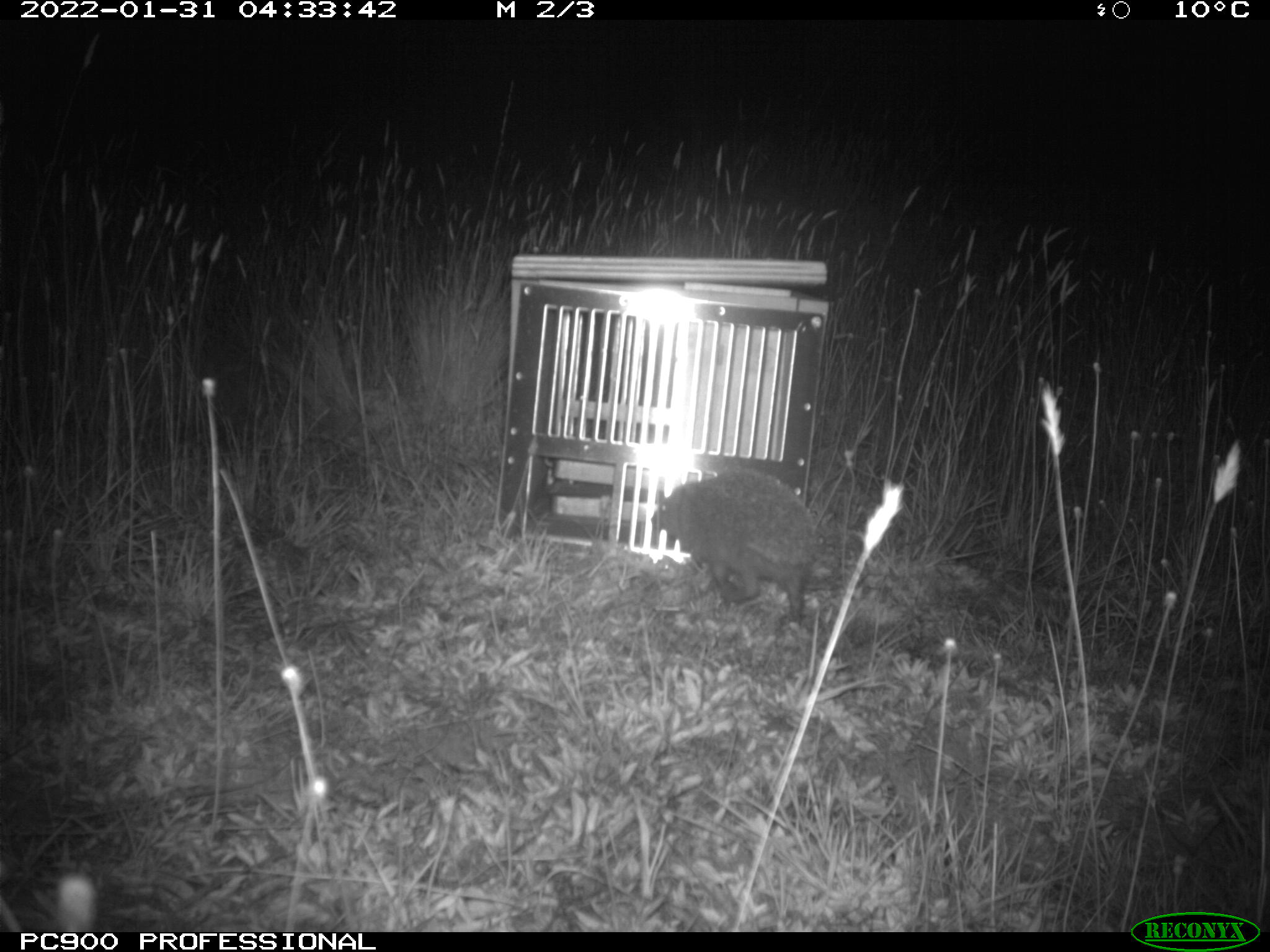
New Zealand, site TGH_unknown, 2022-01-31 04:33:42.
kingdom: Animalia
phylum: Chordata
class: Mammalia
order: Eulipotyphla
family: Erinaceidae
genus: Erinaceus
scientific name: Erinaceus europaeus europaeus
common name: european hedgehog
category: hedgehog